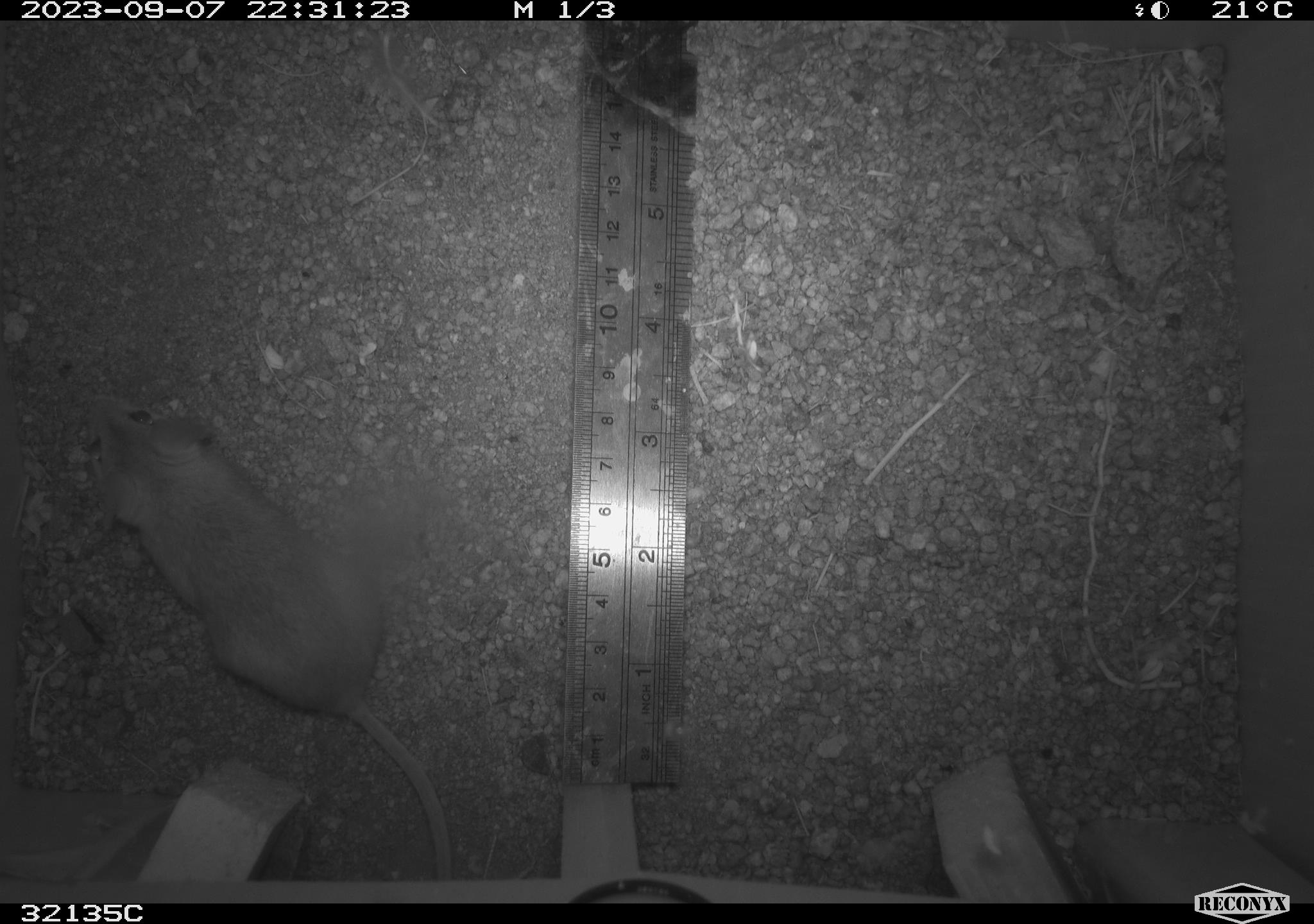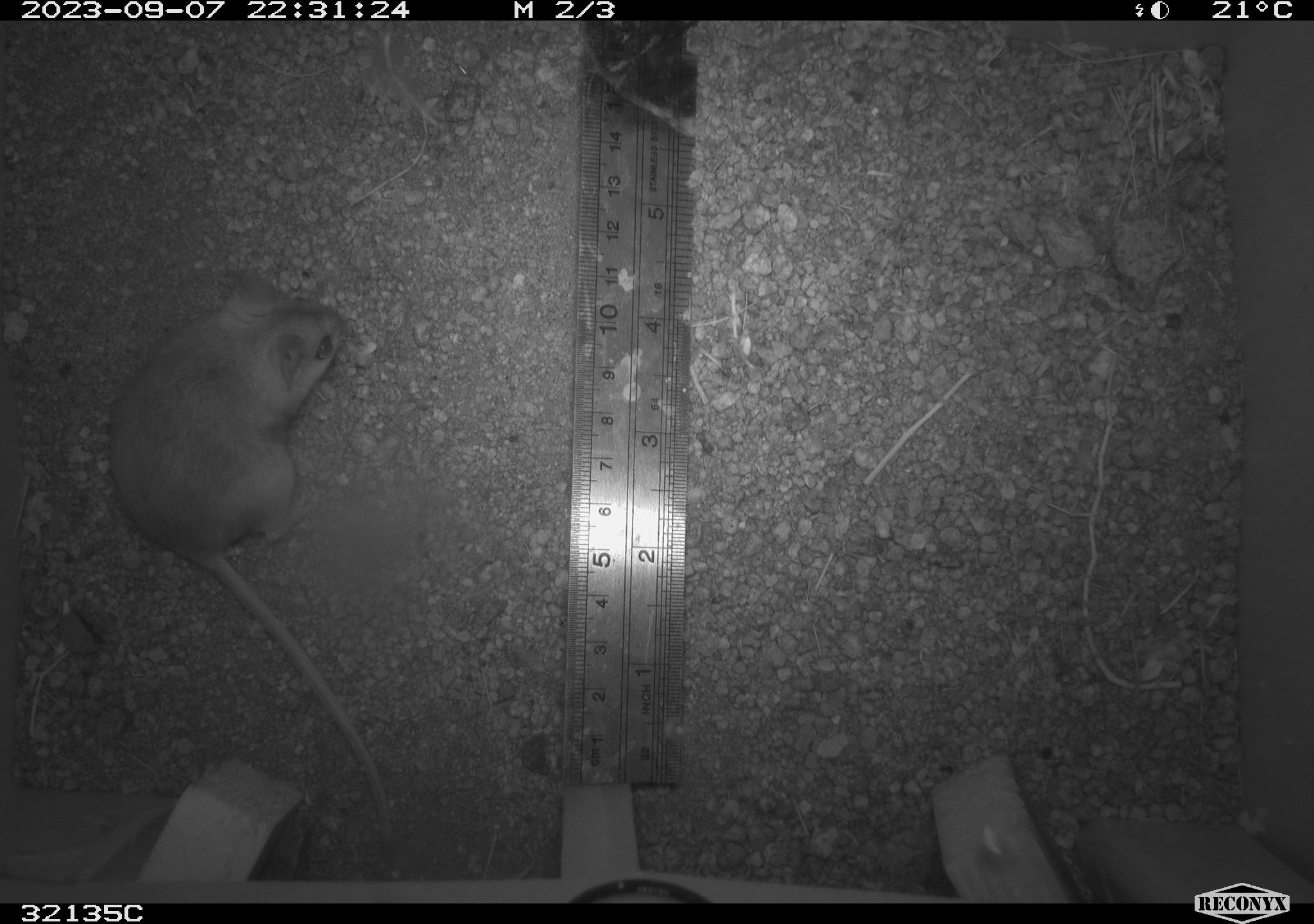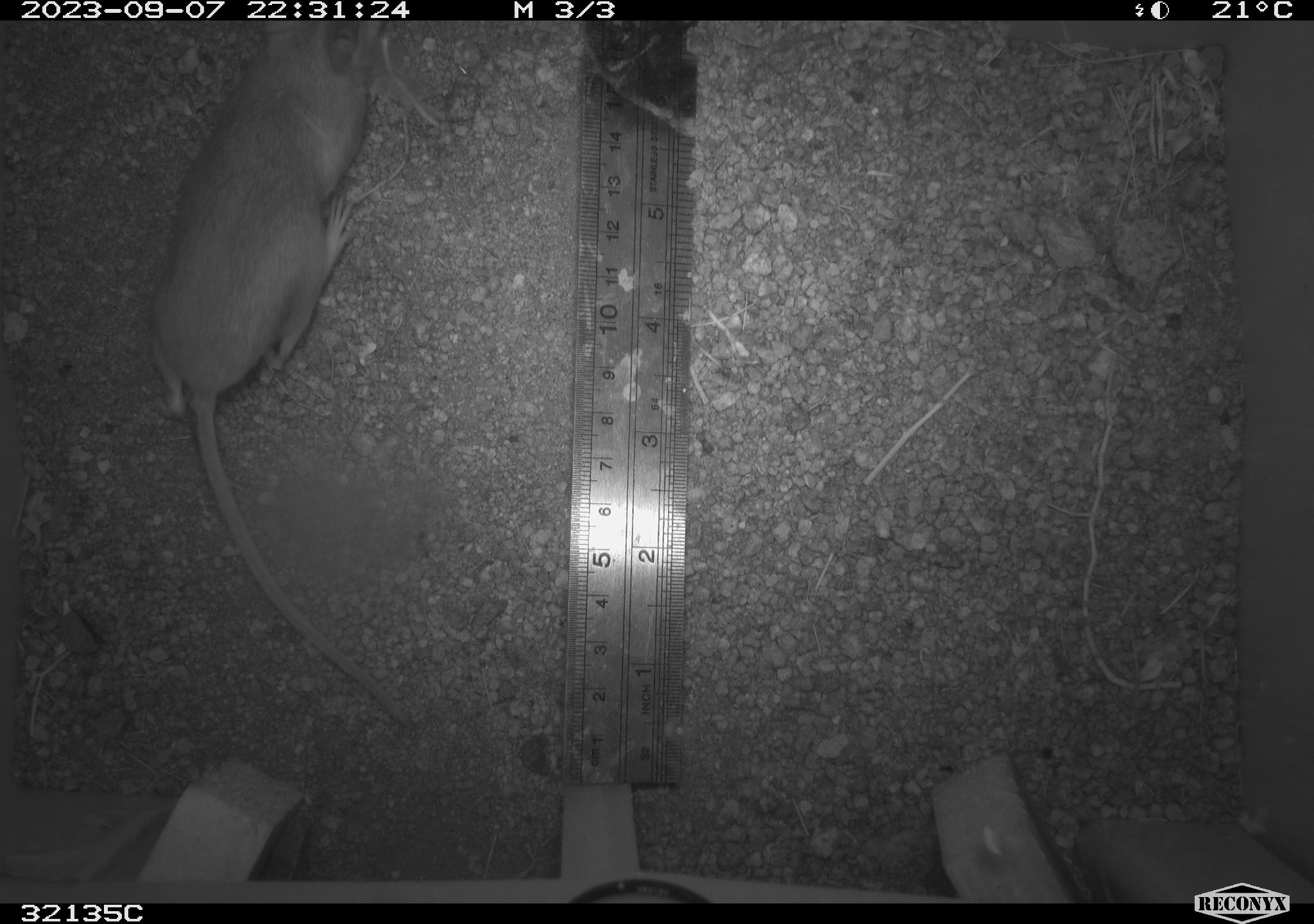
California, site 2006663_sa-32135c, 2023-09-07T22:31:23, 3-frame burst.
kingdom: Animalia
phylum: Chordata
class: Mammalia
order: Rodentia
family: Cricetidae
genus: Peromyscus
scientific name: Peromyscus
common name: deer mice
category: peromyscus species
Peromyscus species (deer mice) (Peromyscus).